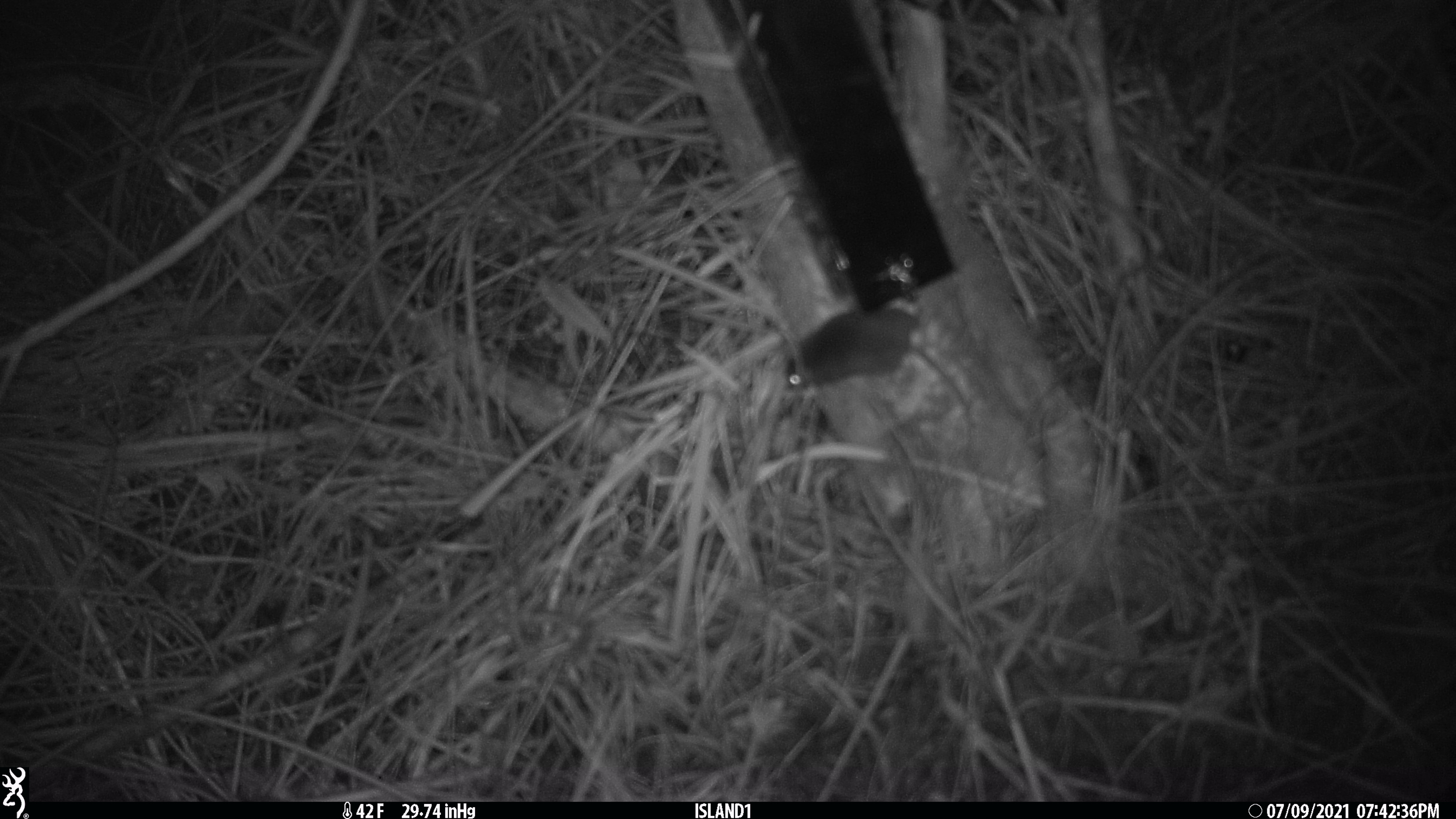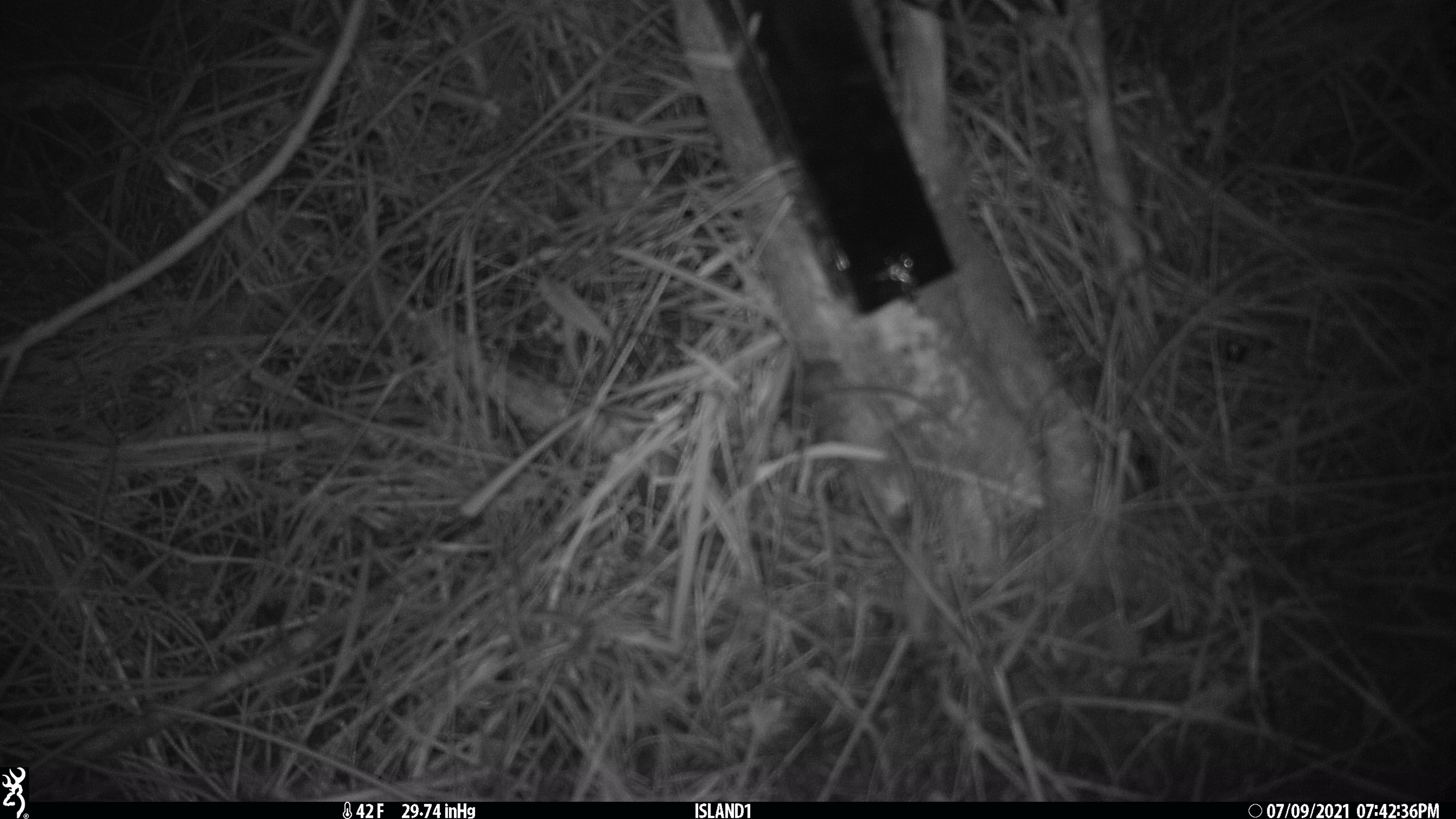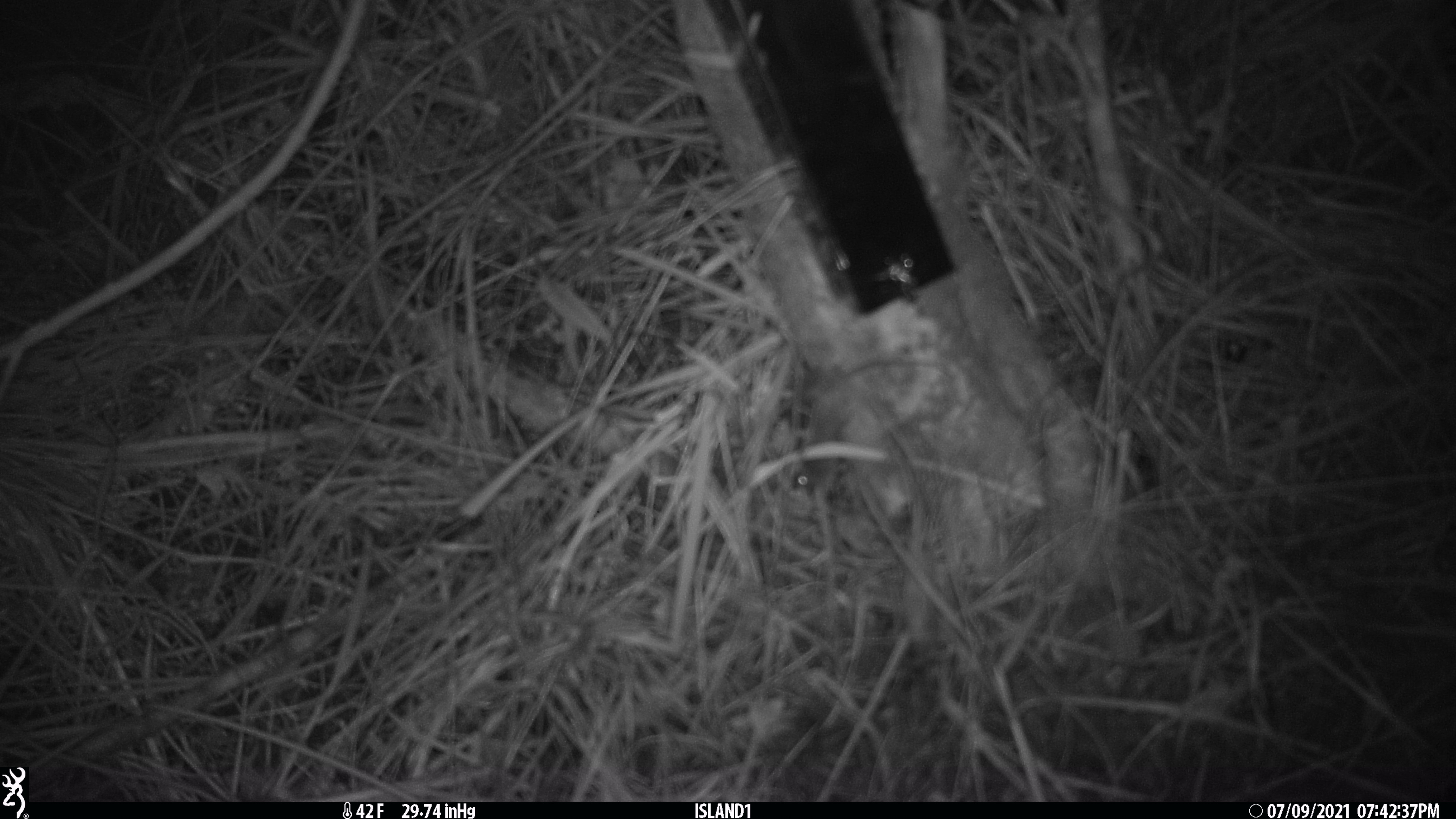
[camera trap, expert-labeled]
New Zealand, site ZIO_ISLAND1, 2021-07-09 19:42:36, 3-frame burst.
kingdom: Animalia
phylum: Chordata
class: Mammalia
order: Rodentia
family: Muridae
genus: Mus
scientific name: Mus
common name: mouse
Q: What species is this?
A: Mouse (Mus).